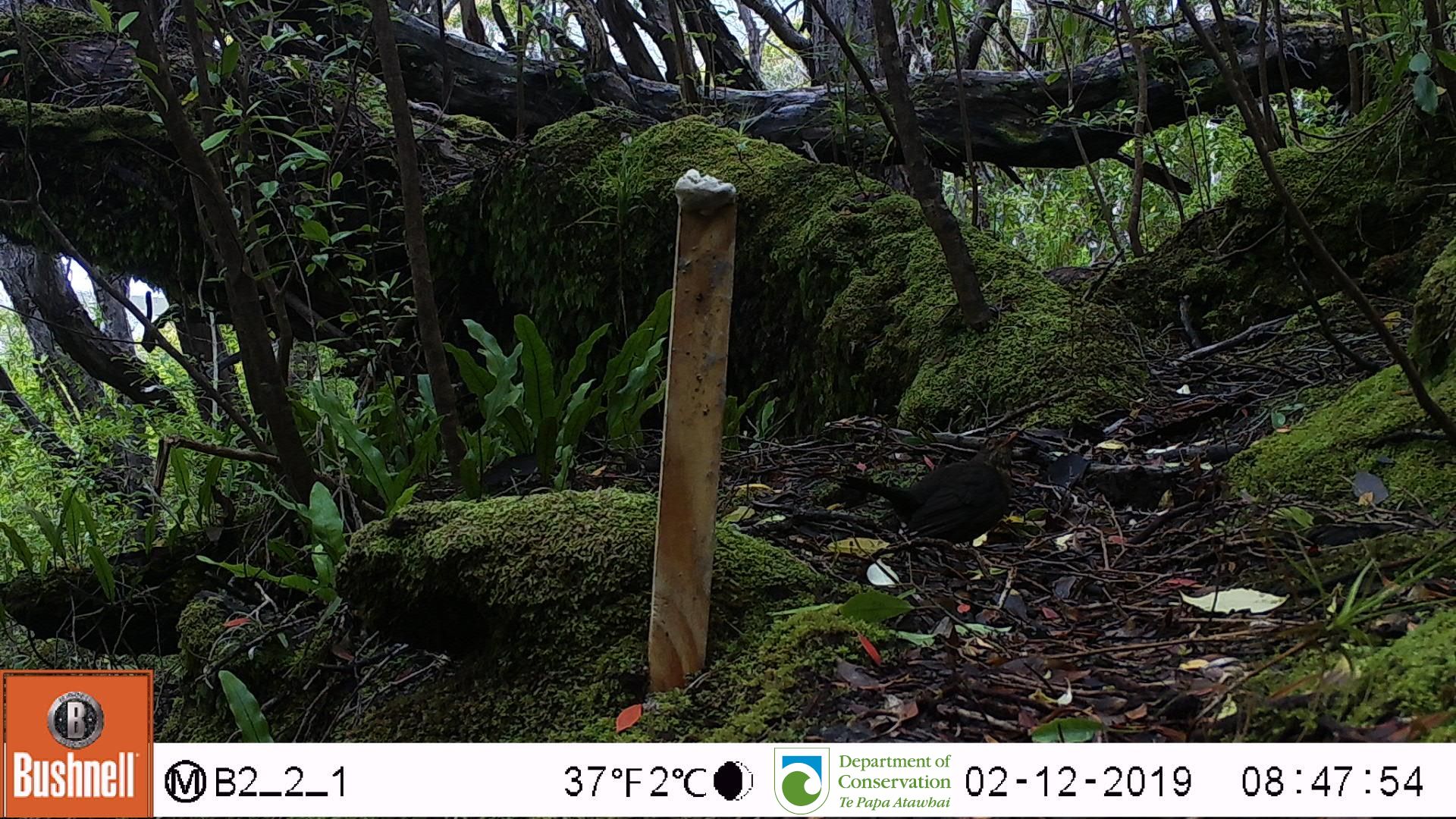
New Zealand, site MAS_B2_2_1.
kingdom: Animalia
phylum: Chordata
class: Aves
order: Passeriformes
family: Turdidae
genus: Turdus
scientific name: Turdus merula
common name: eurasian blackbird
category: blackbird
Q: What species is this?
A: Blackbird (eurasian blackbird) (Turdus merula).